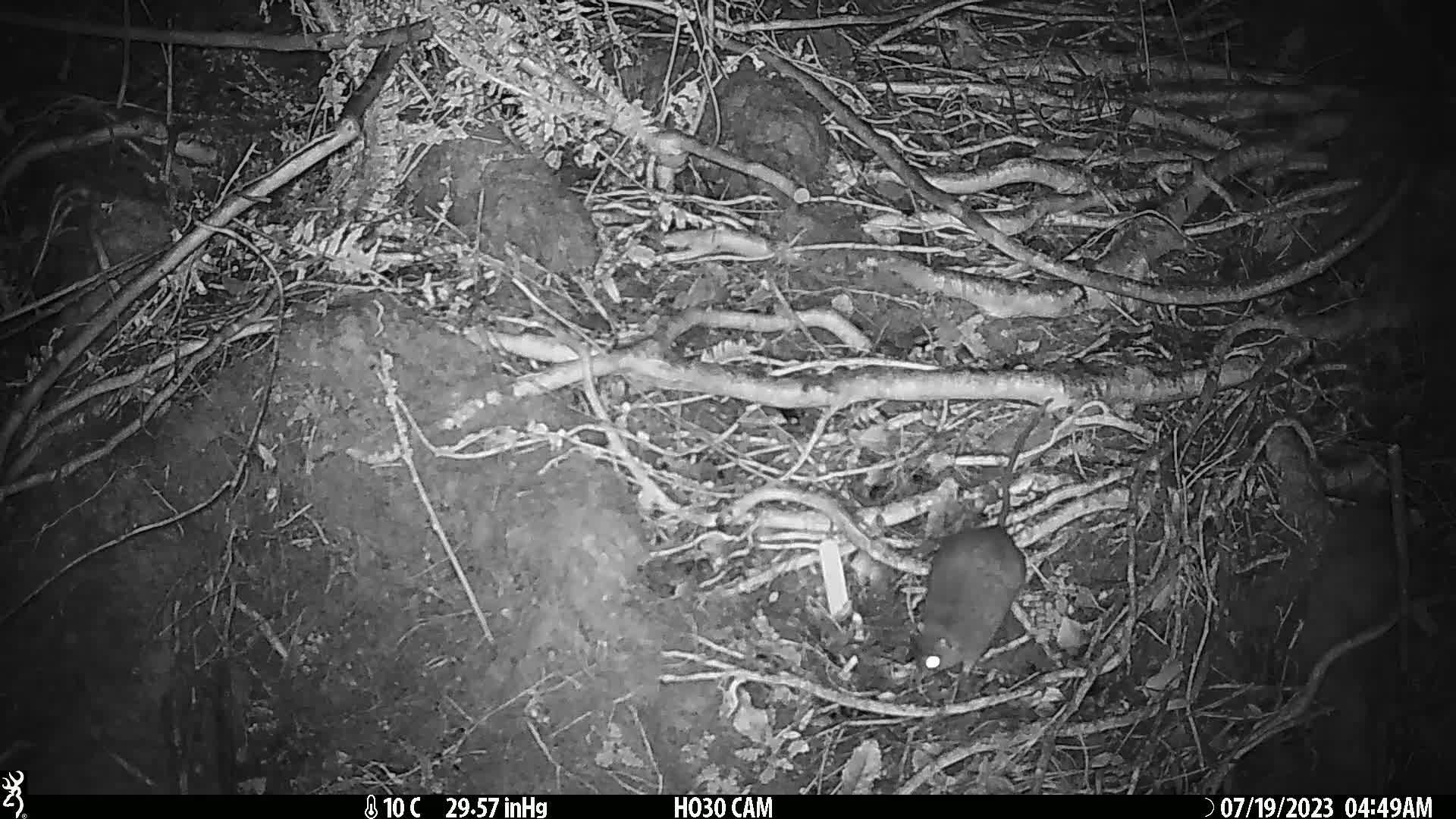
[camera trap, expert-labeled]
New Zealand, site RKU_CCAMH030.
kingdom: Animalia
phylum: Chordata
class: Mammalia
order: Rodentia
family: Muridae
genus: Rattus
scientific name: Rattus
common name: rat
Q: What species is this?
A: Rat (Rattus).